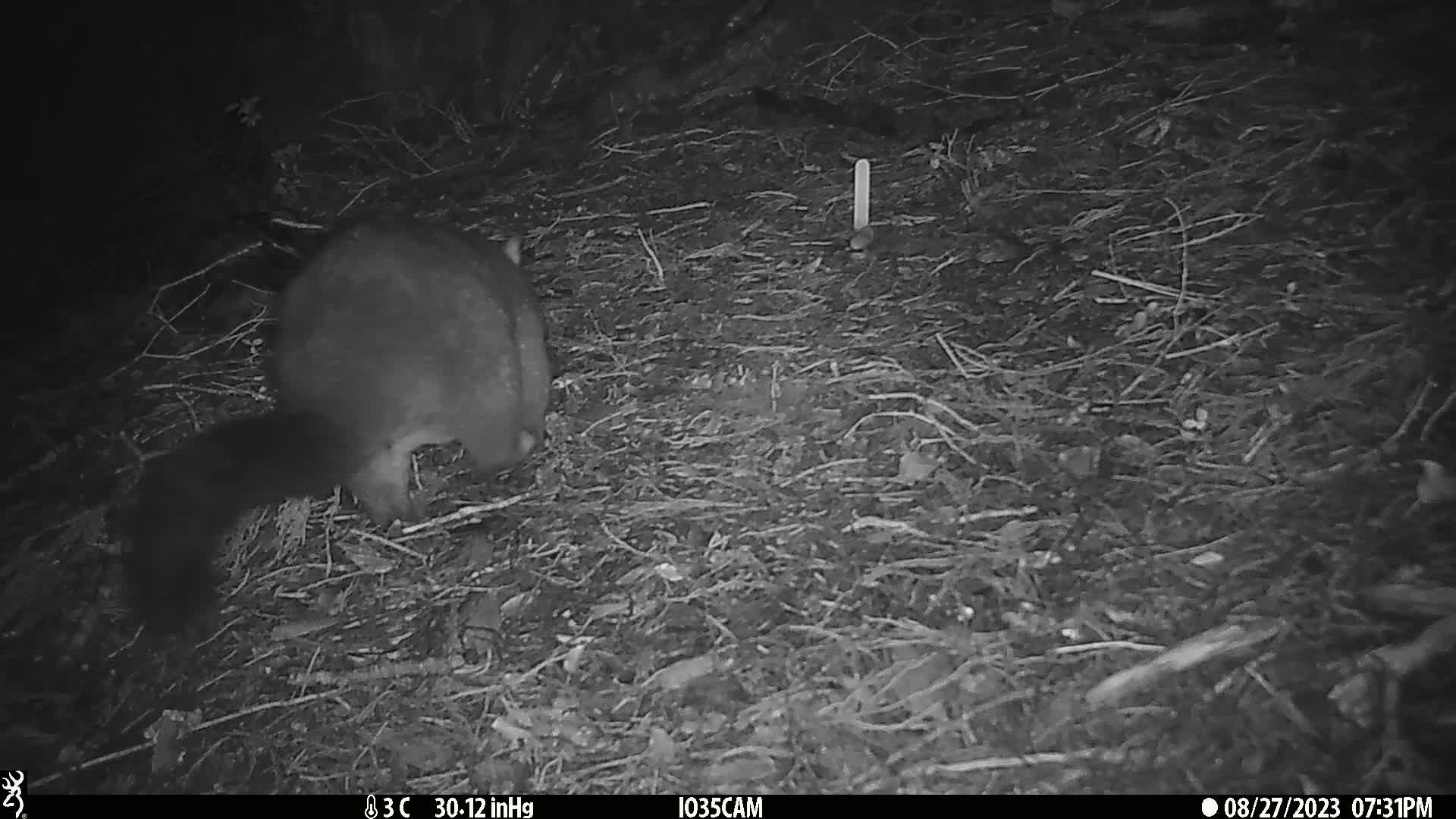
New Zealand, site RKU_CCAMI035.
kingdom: Animalia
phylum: Chordata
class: Mammalia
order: Diprotodontia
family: Phalangeridae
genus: Trichosurus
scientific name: Trichosurus vulpecula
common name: common brushtail possum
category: possum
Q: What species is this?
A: Possum (common brushtail possum) (Trichosurus vulpecula).